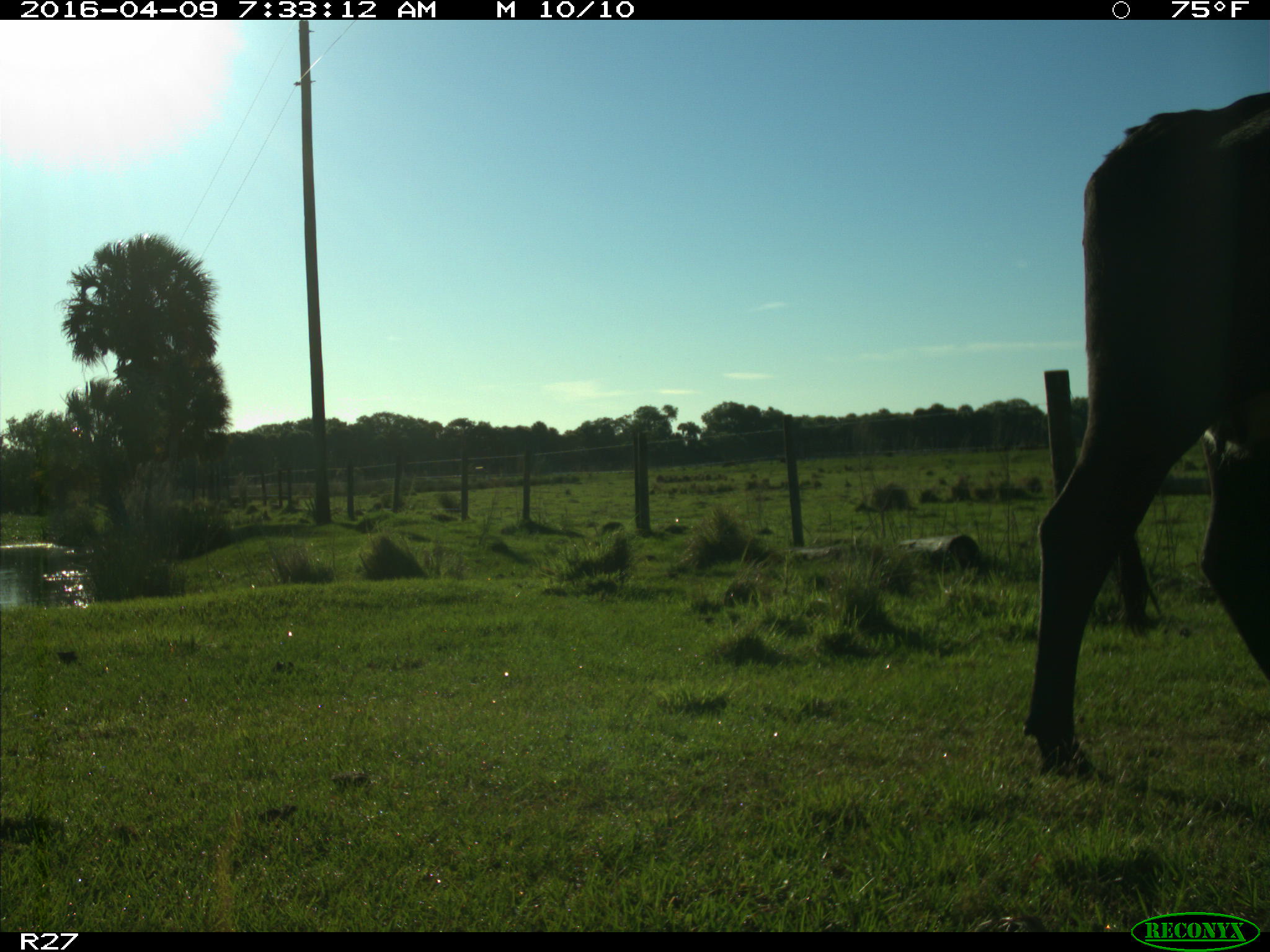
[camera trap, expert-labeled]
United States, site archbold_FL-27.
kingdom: Animalia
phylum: Chordata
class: Mammalia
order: Artiodactyla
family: Bovidae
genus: Bos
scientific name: Bos taurus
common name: domestic cow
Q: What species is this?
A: Bos taurus (domestic cow).